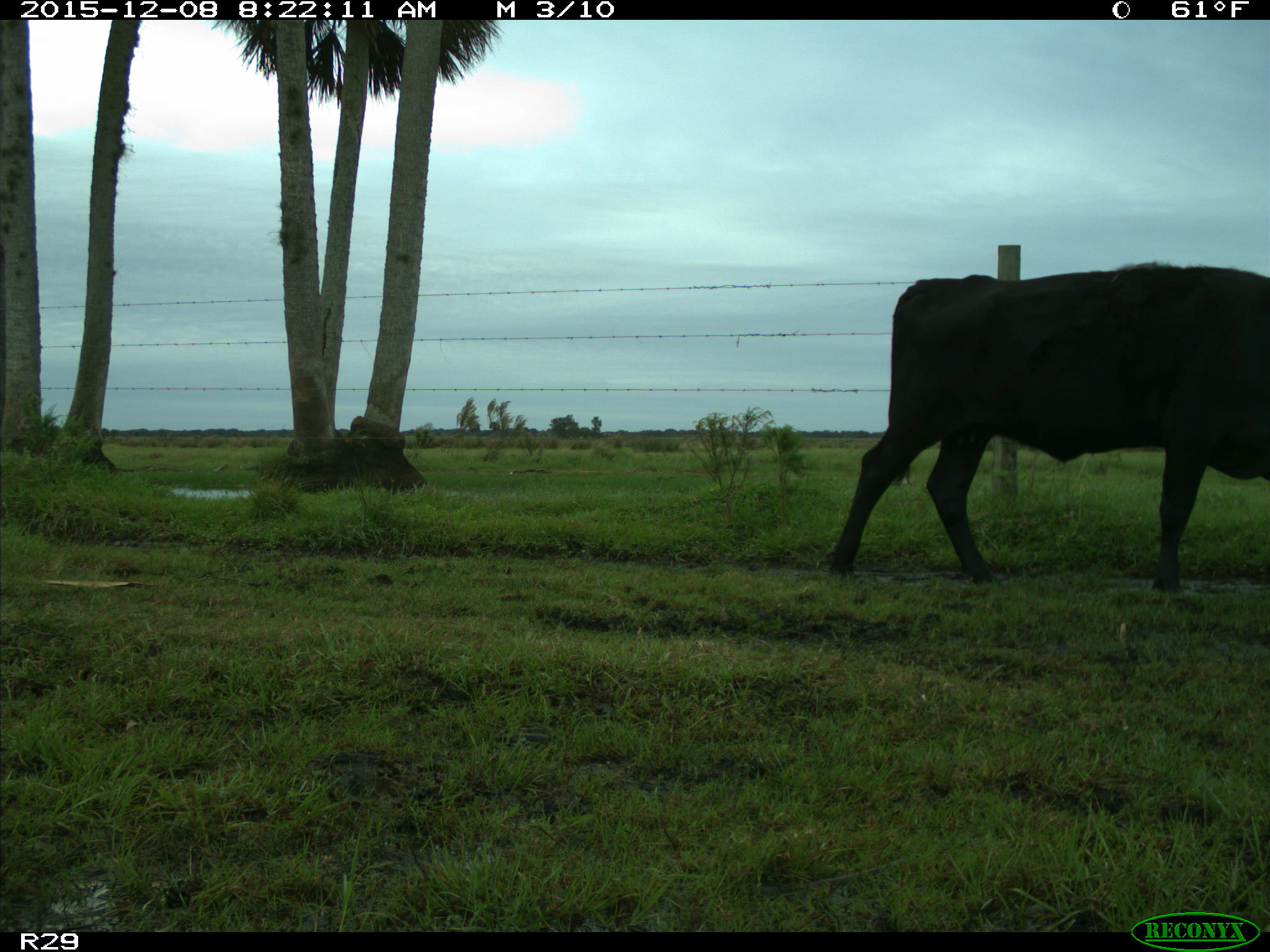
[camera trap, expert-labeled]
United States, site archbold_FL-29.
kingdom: Animalia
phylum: Chordata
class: Mammalia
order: Artiodactyla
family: Bovidae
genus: Bos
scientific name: Bos taurus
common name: domestic cow